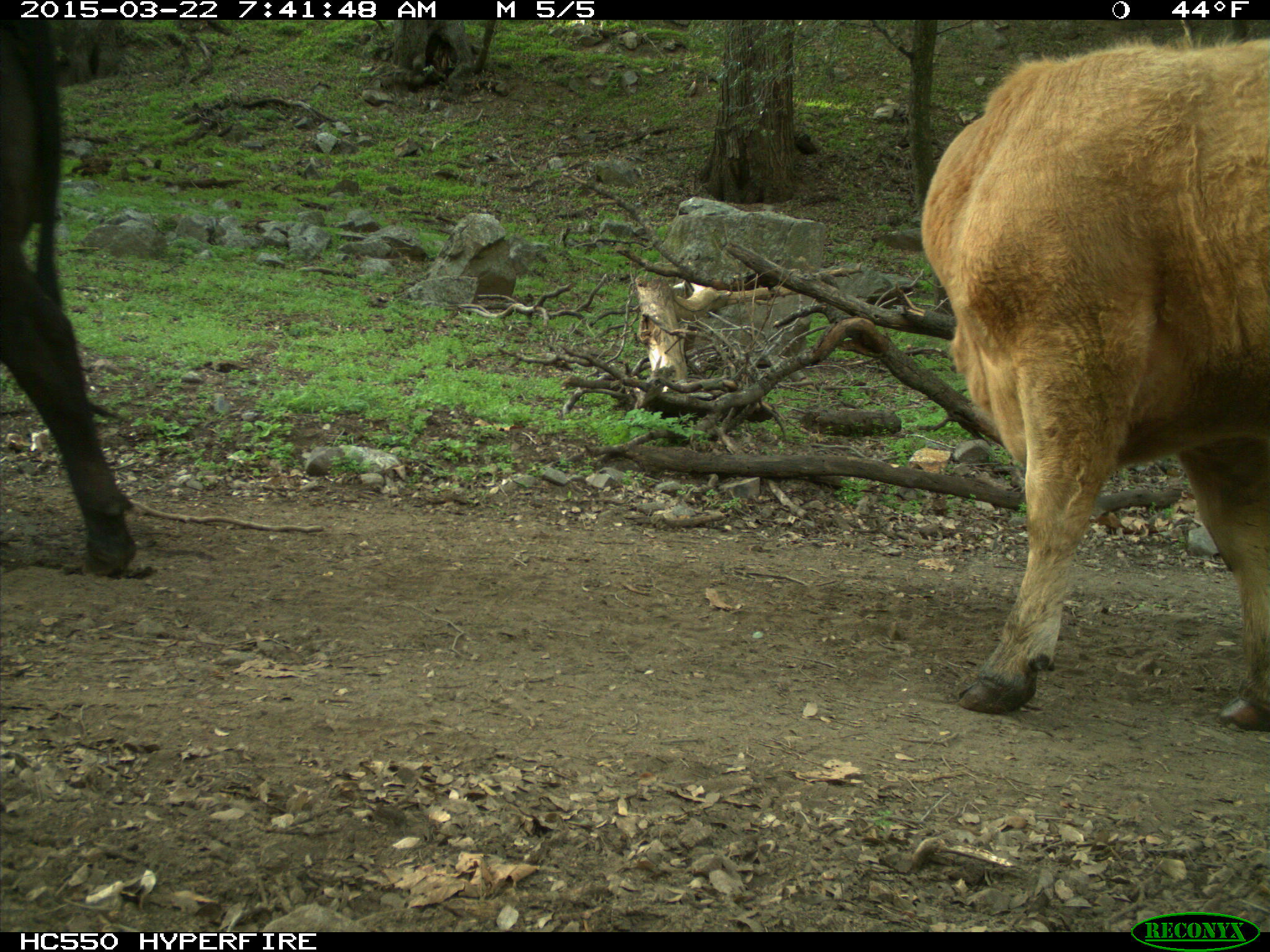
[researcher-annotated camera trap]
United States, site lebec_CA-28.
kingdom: Animalia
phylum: Chordata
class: Mammalia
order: Artiodactyla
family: Bovidae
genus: Bos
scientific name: Bos taurus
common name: domestic cow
Bos taurus (domestic cow).